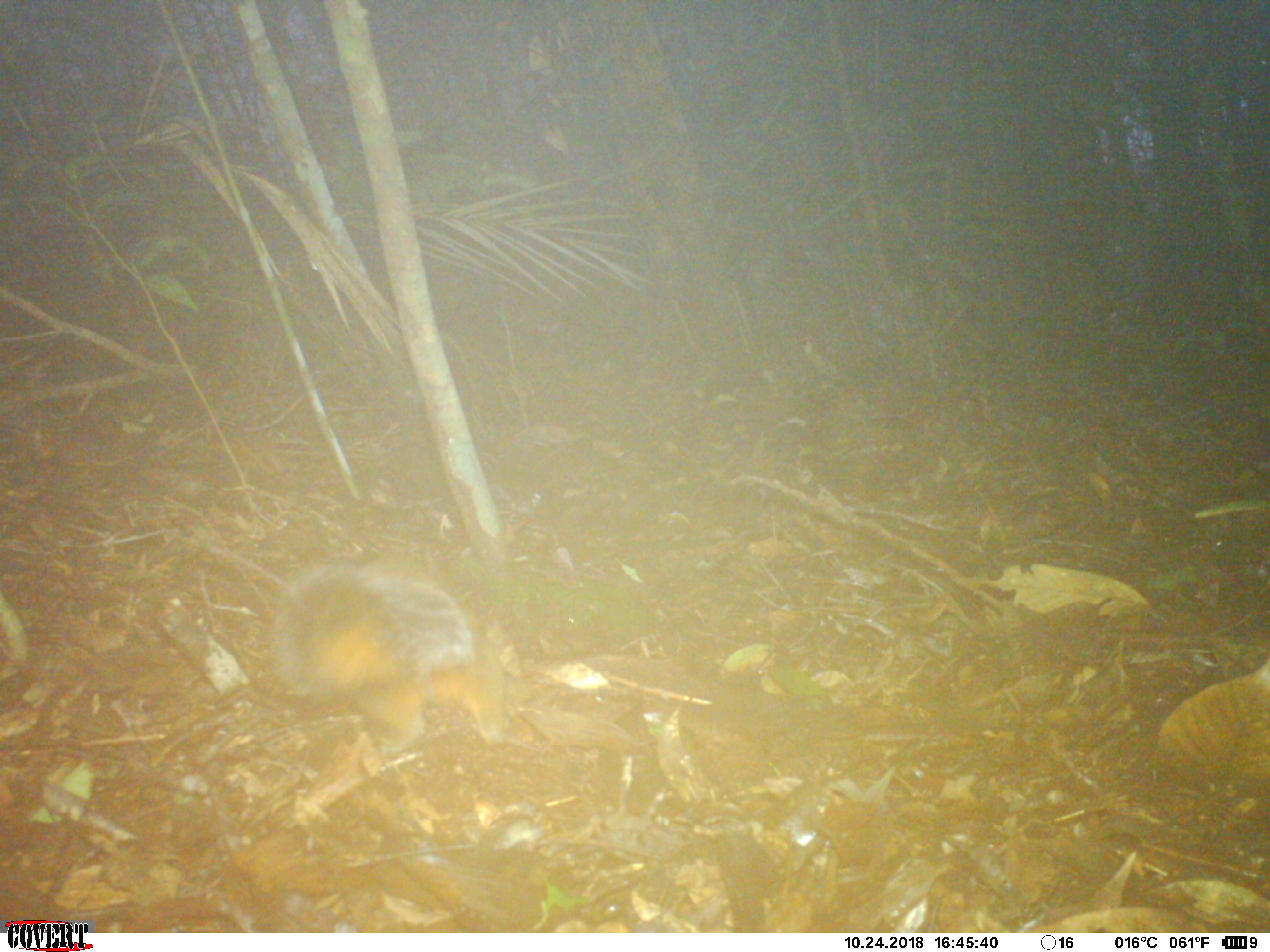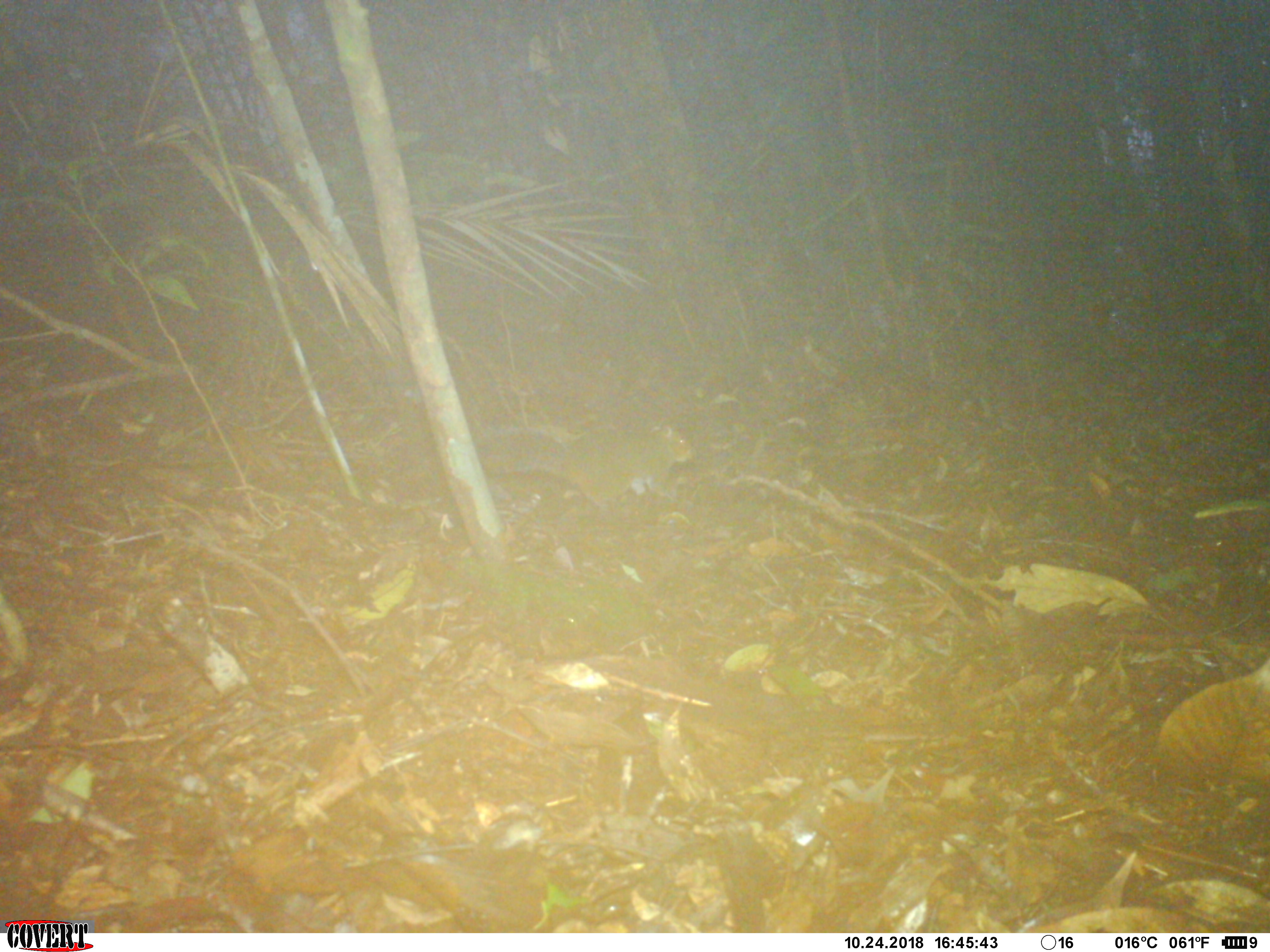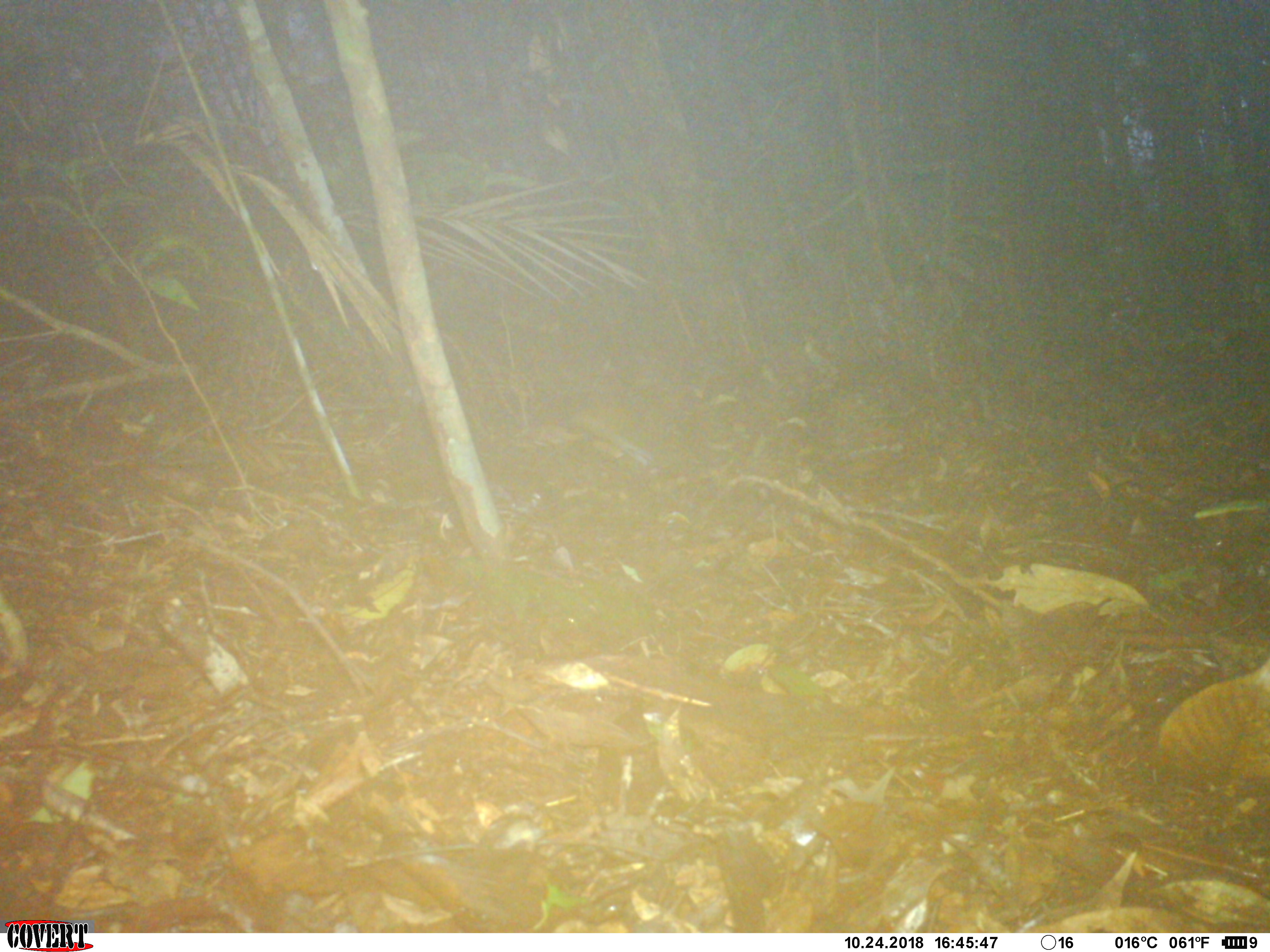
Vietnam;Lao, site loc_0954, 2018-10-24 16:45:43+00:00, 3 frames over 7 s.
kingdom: Animalia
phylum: Chordata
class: Mammalia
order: Rodentia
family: Sciuridae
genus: Dremomys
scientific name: Dremomys rufigenis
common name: red-cheeked squirrel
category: red cheeked squirrel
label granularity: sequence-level